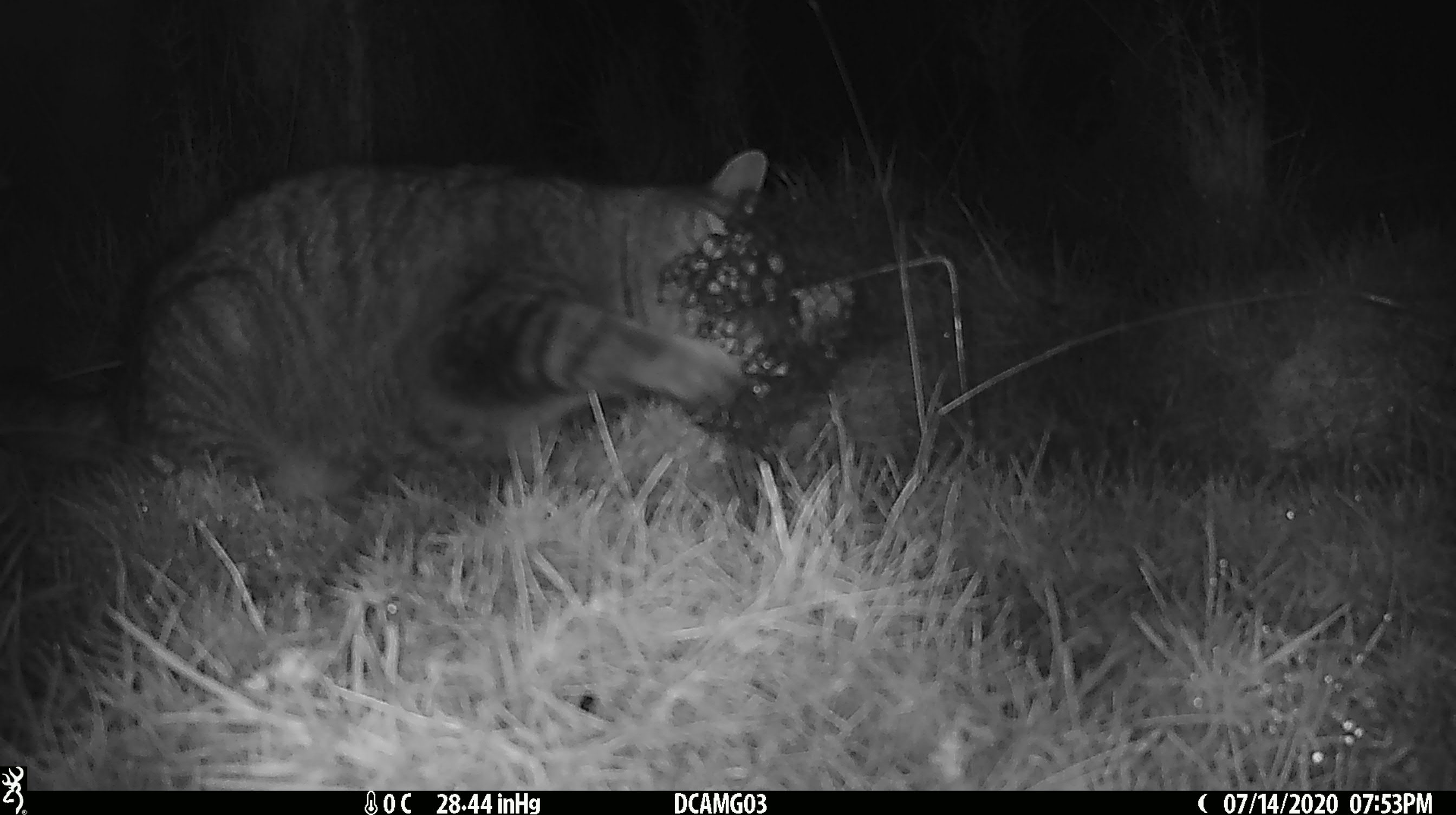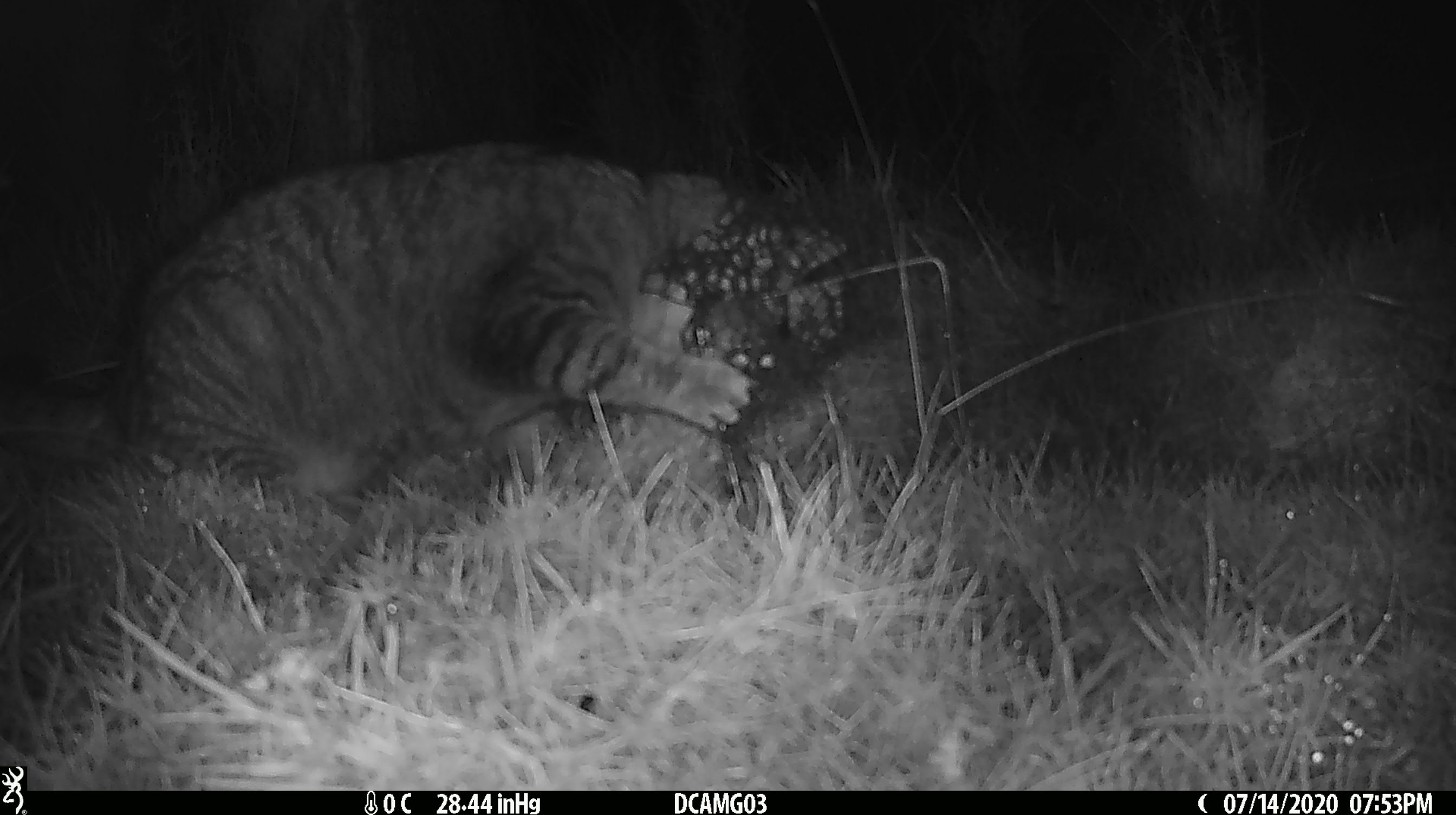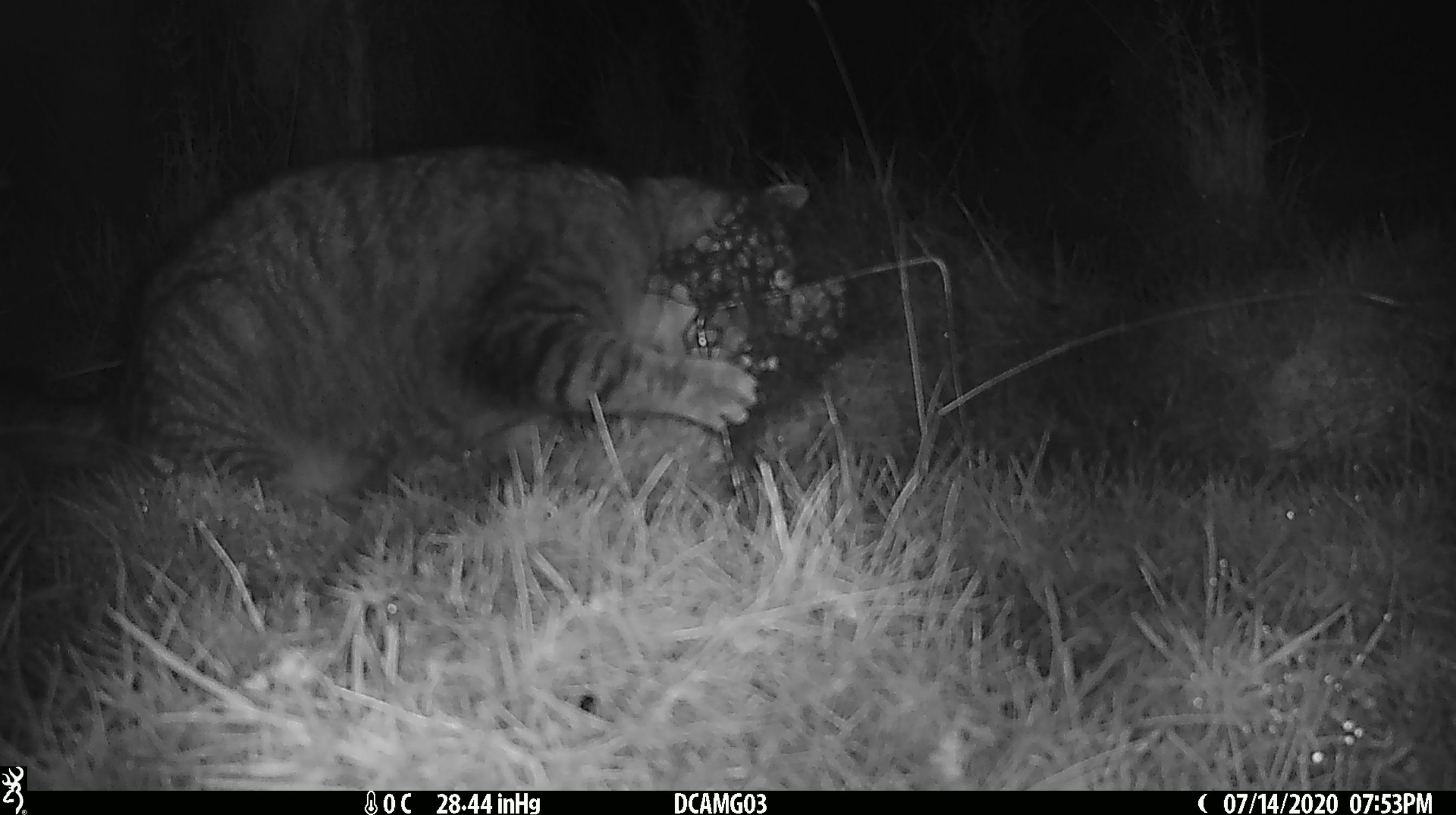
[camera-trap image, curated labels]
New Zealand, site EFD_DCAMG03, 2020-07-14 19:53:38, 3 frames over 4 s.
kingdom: Animalia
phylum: Chordata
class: Mammalia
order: Carnivora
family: Felidae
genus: Felis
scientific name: Felis catus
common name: domestic cat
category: cat